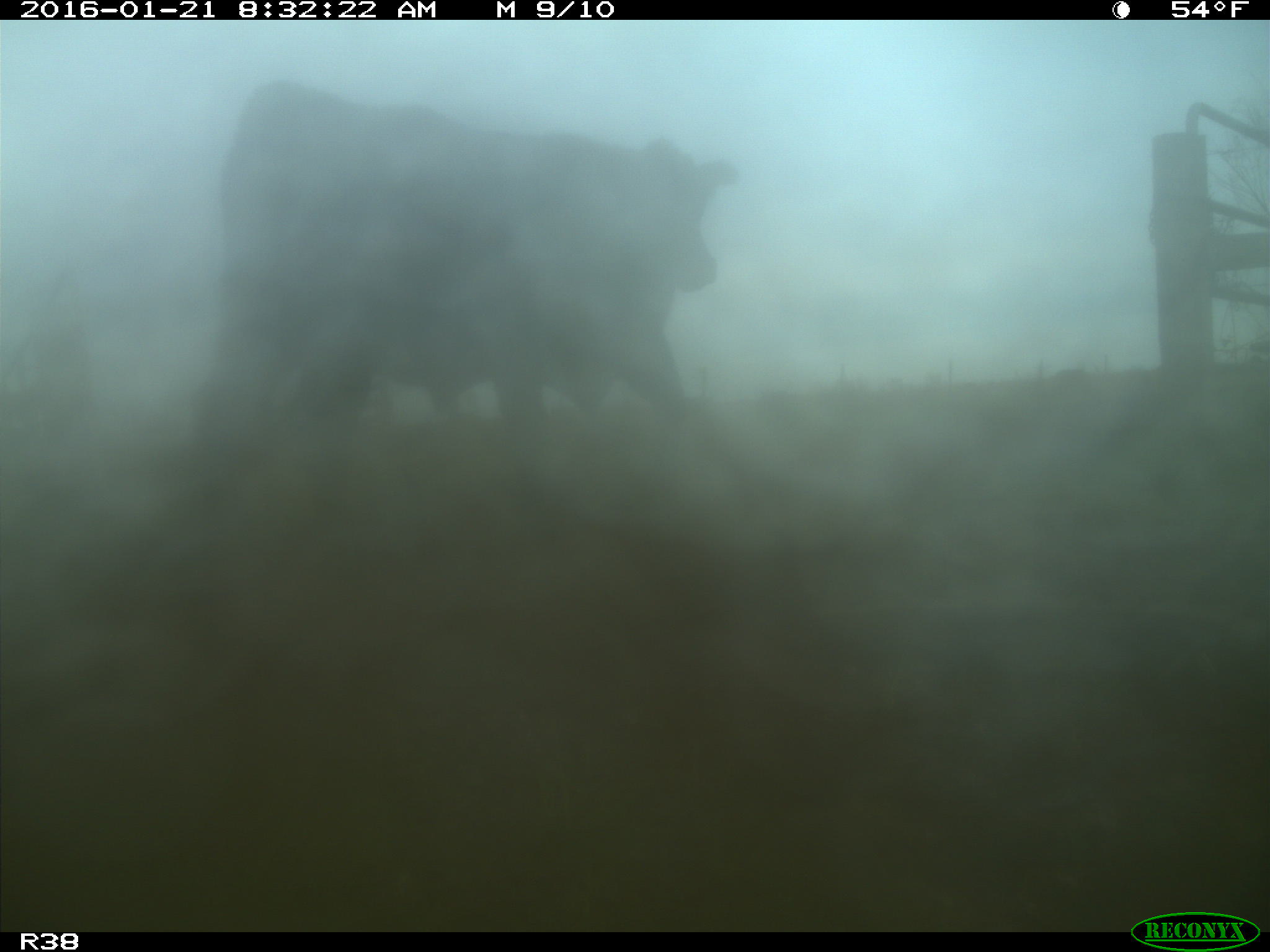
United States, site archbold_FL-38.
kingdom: Animalia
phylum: Chordata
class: Mammalia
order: Artiodactyla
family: Bovidae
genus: Bos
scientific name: Bos taurus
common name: domestic cow